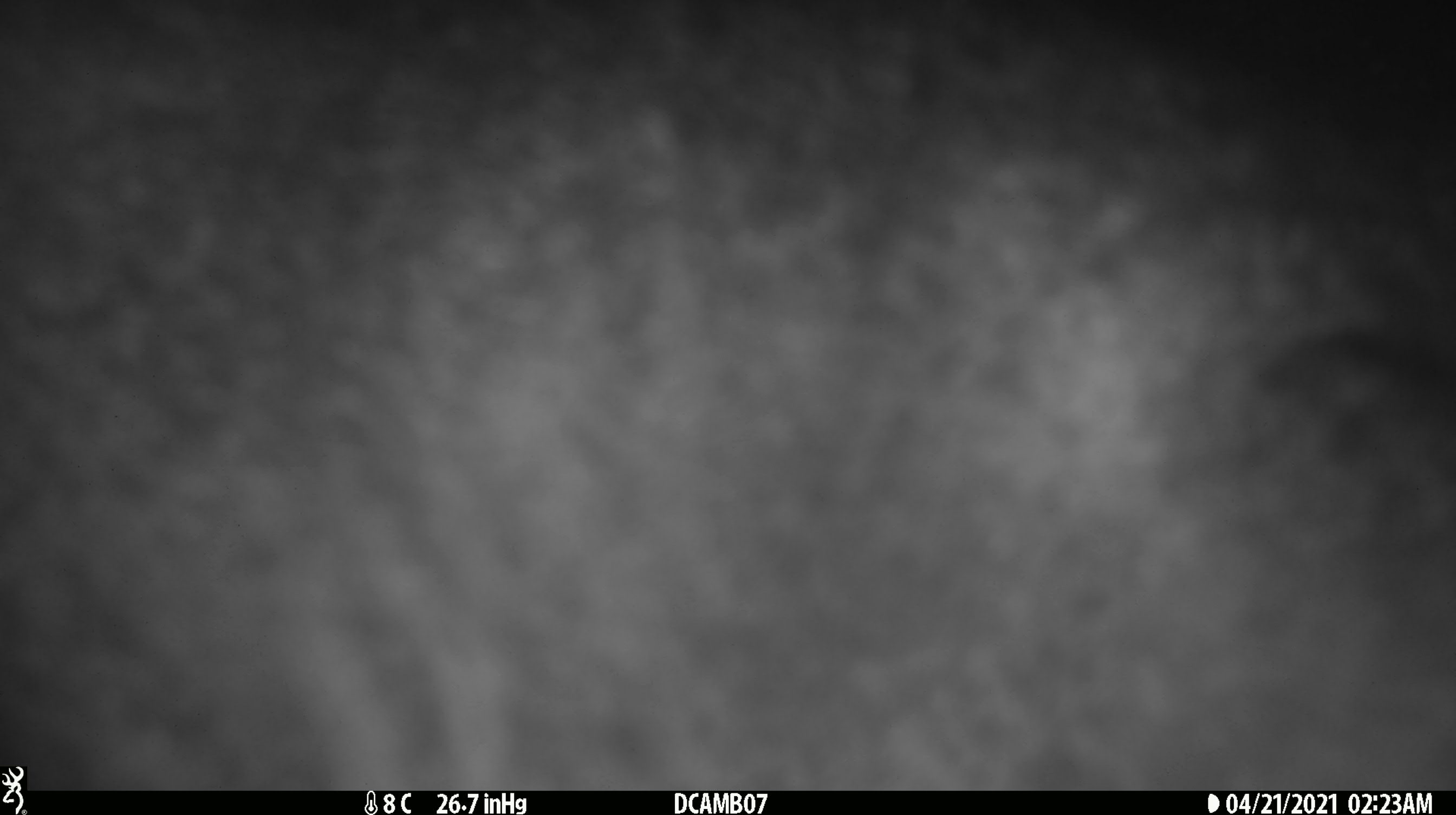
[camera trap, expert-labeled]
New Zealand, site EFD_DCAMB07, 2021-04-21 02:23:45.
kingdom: Animalia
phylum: Chordata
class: Mammalia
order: Diprotodontia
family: Phalangeridae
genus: Trichosurus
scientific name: Trichosurus vulpecula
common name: common brushtail possum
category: possum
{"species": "possum (common brushtail possum) (Trichosurus vulpecula)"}